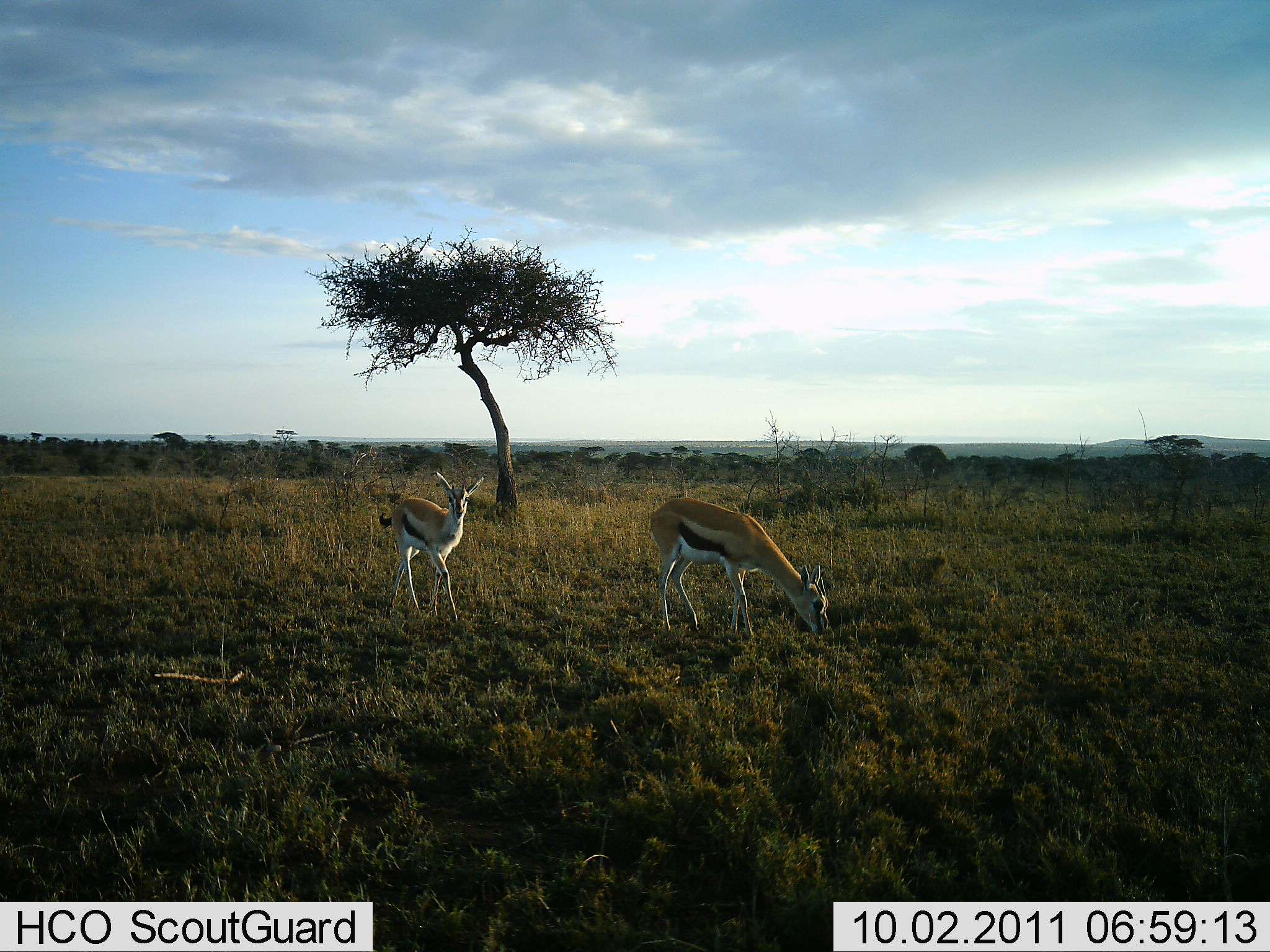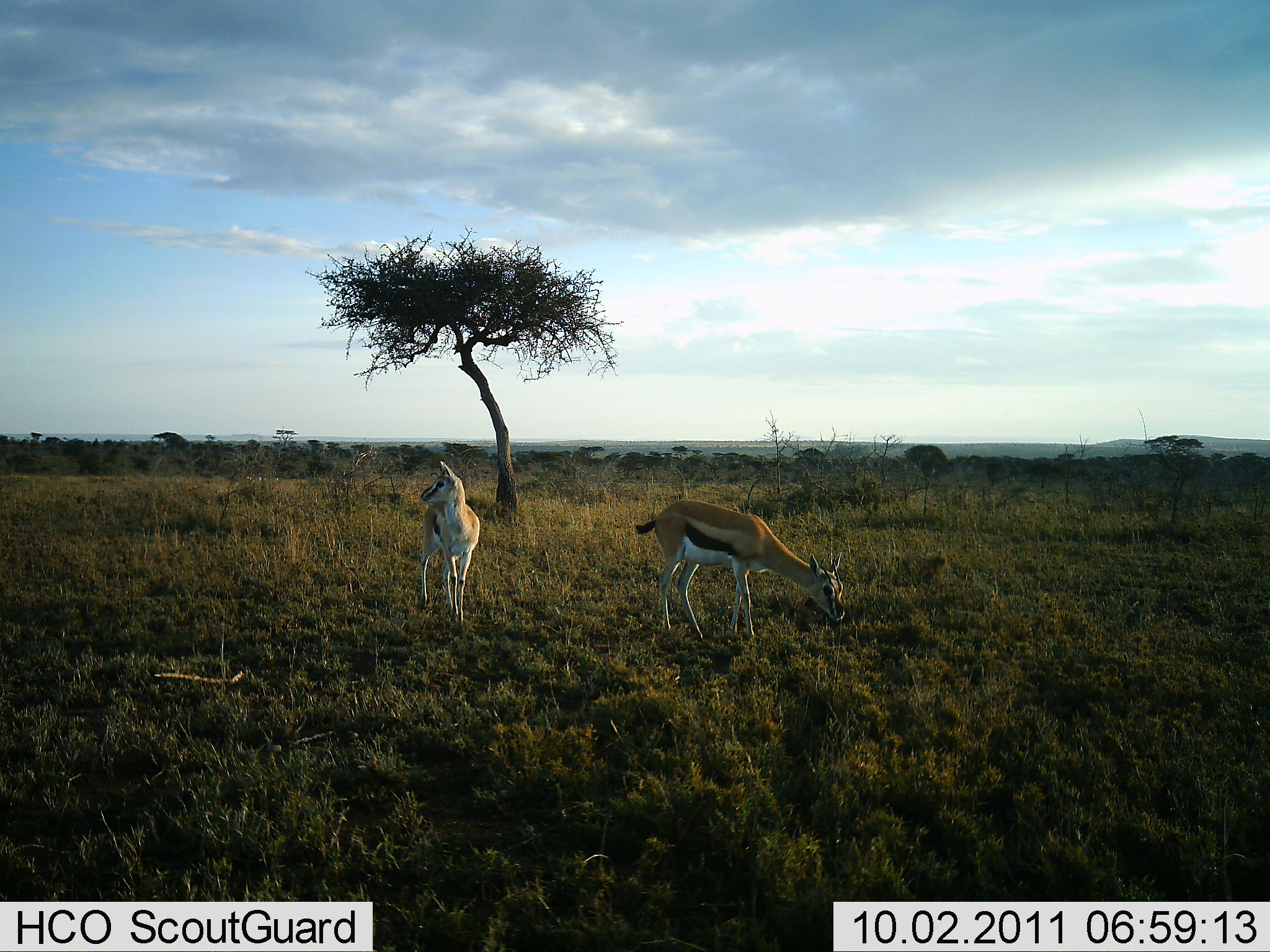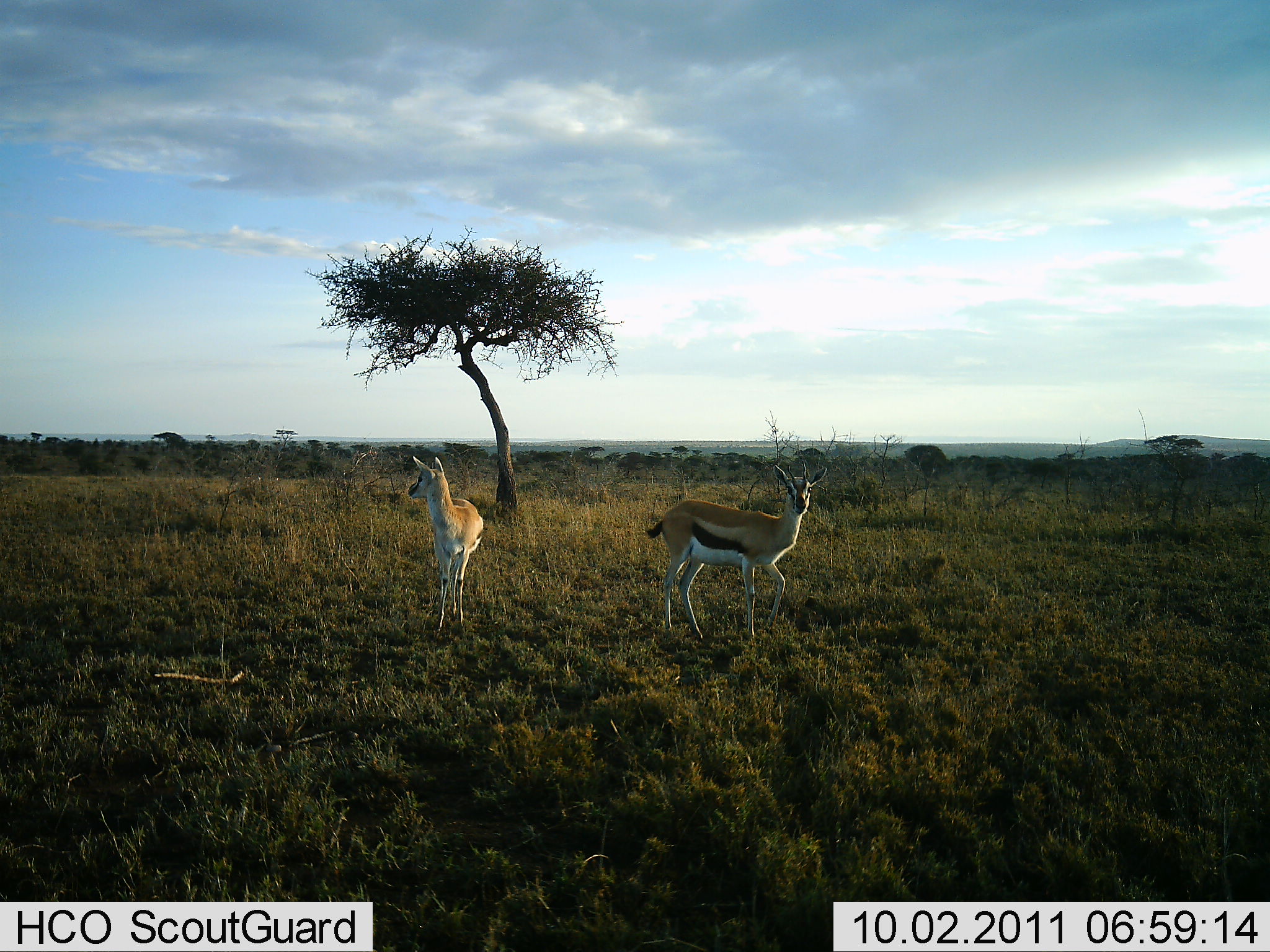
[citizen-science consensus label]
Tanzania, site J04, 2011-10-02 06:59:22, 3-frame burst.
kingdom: Animalia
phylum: Chordata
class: Mammalia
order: Artiodactyla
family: Bovidae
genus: Eudorcas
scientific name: Eudorcas thomsonii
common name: thomson's gazelle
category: gazellethomsons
Gazellethomsons (thomson's gazelle) (Eudorcas thomsonii), count 2. Behavior (volunteer vote fractions): standing 82%, resting 0%, moving 9%, interacting 0%. Young present (vote fraction): 0%. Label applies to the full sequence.